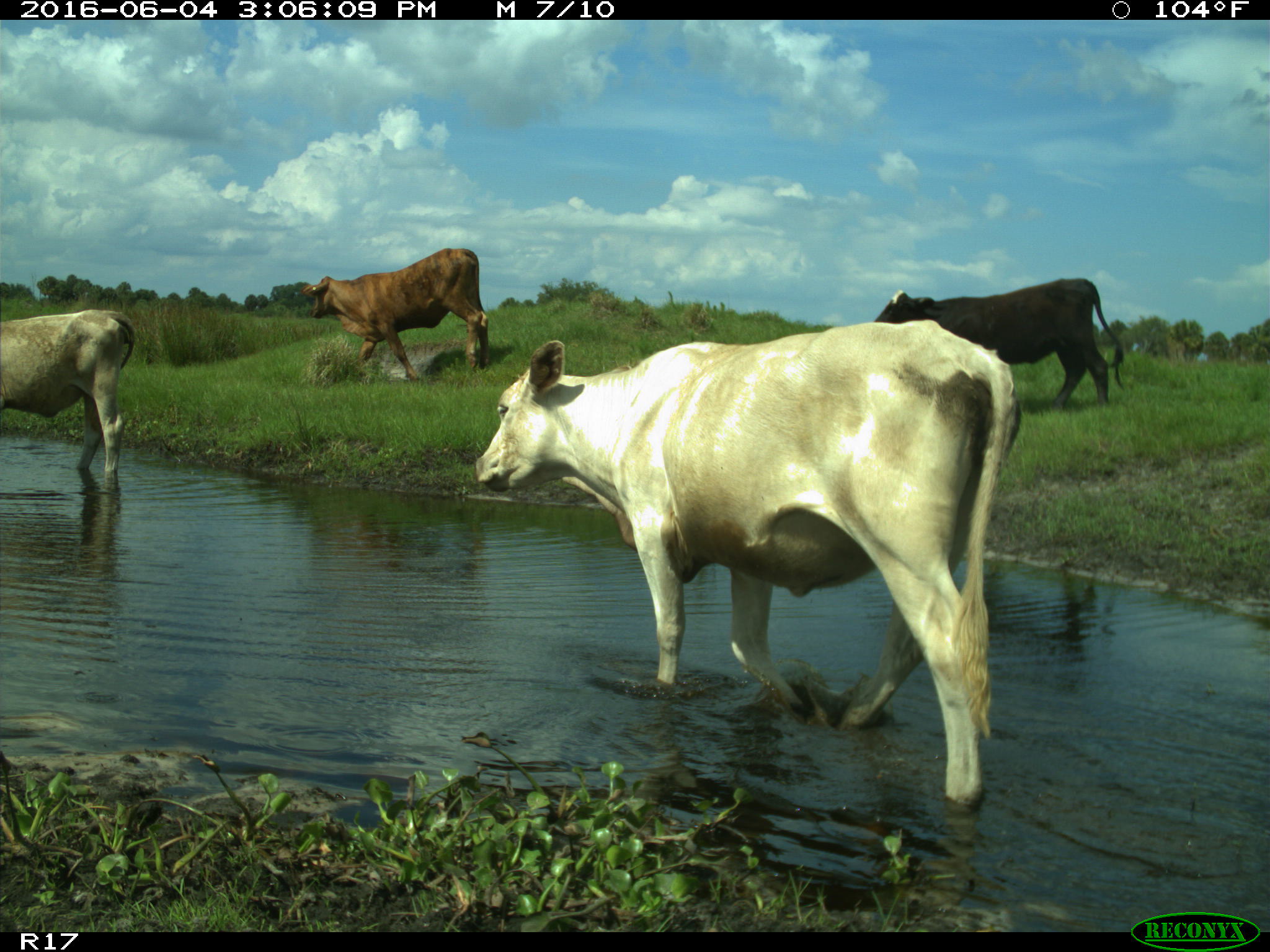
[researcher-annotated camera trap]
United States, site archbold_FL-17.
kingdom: Animalia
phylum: Chordata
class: Mammalia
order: Artiodactyla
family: Bovidae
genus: Bos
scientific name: Bos taurus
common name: domestic cow